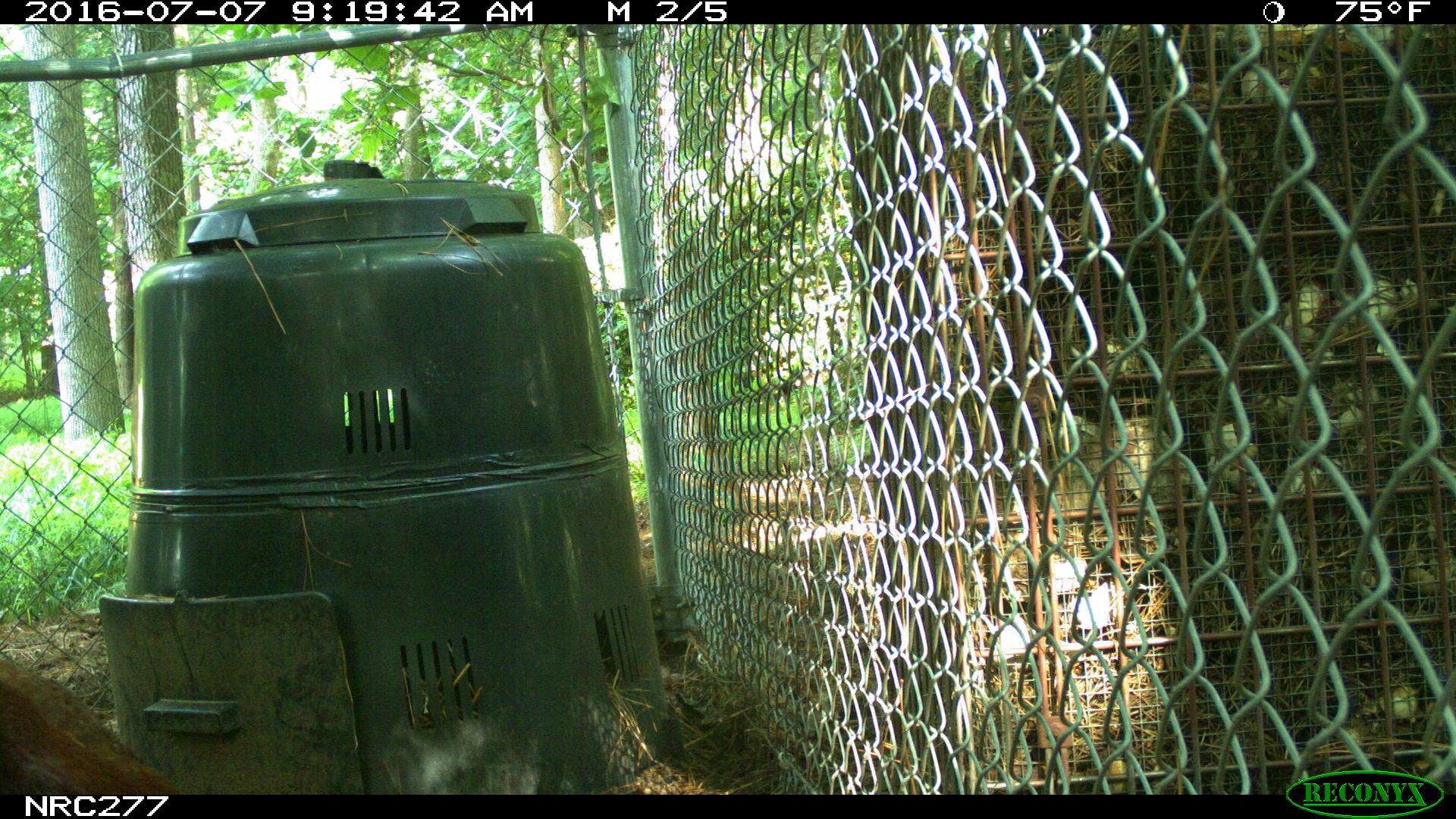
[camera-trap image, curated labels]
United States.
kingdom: Animalia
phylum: Chordata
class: Aves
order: Galliformes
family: Phasianidae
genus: Gallus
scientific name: Gallus gallus domesticus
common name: domestic chicken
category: Chicken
Chicken (domestic chicken) (Gallus gallus domesticus).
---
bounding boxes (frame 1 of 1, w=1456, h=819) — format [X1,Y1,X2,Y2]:
Chicken: [0,639,171,809]